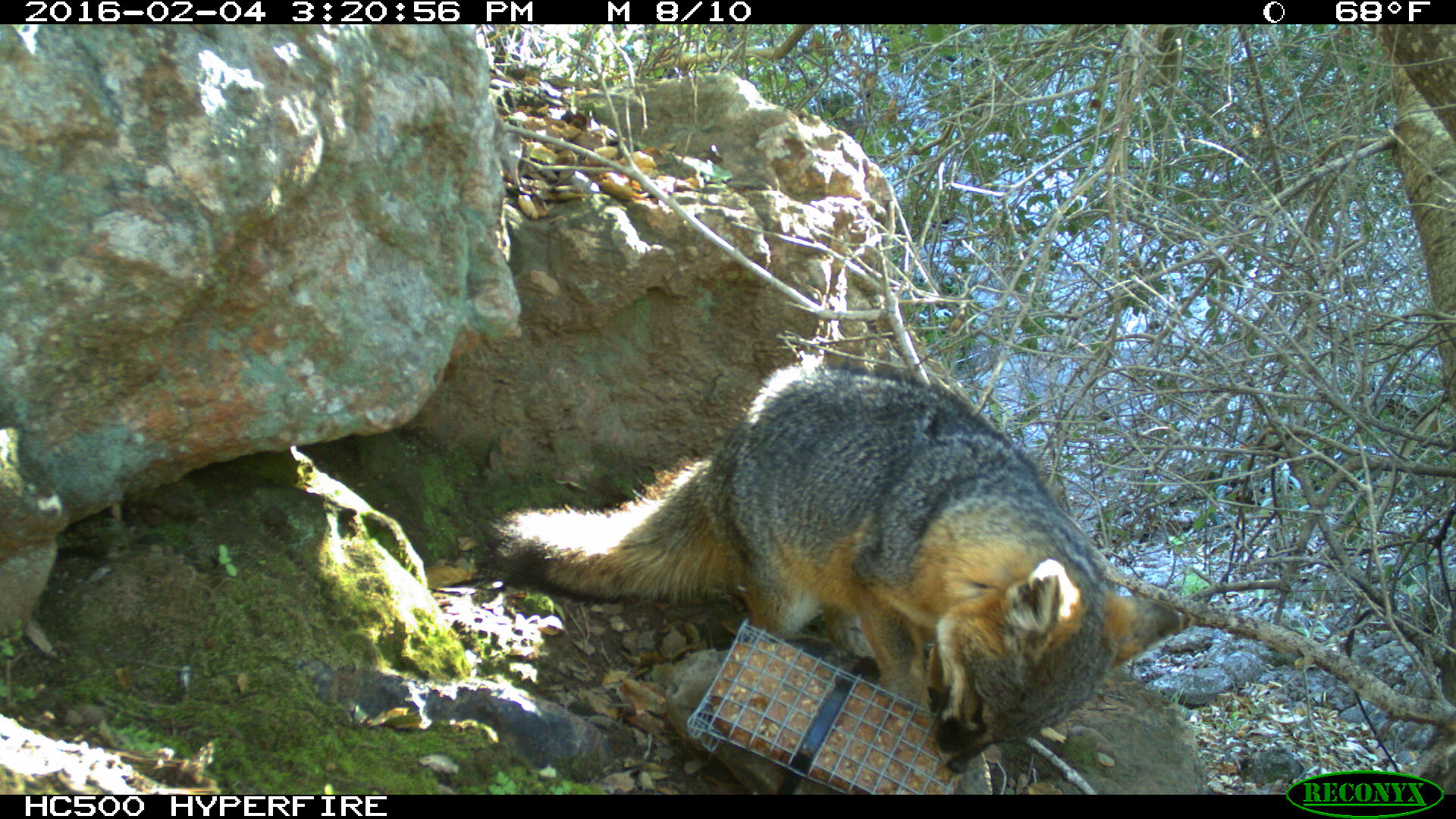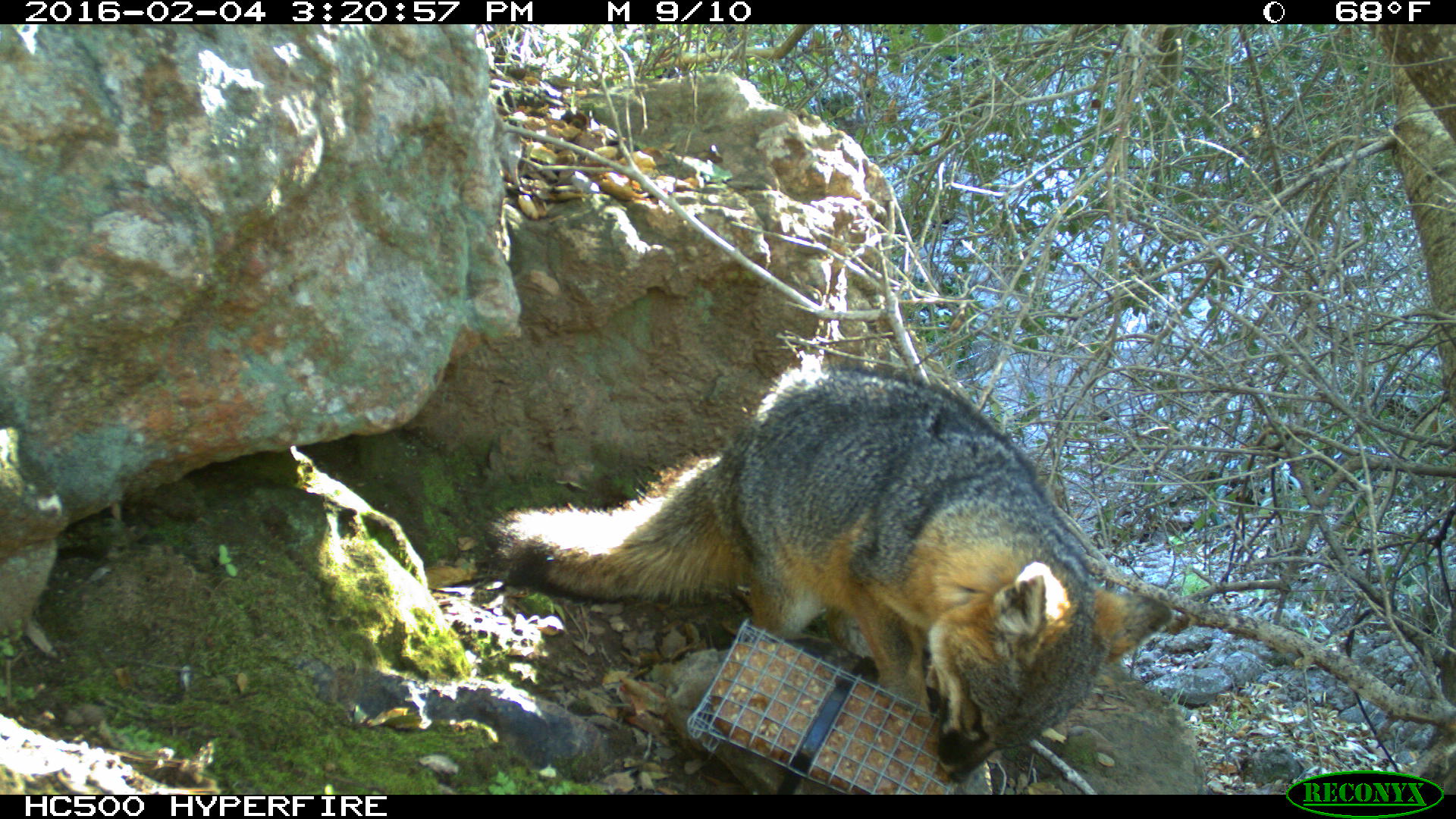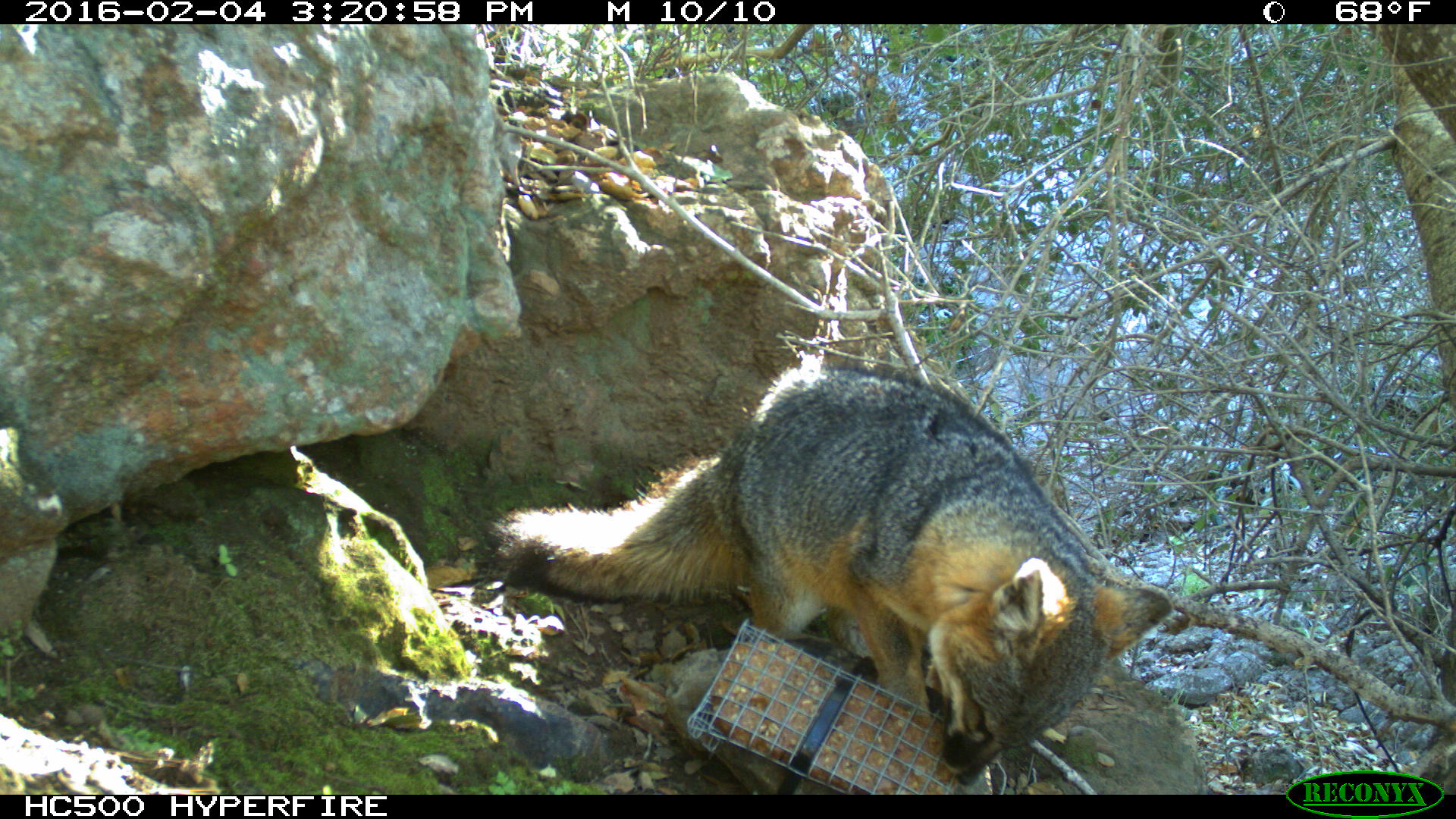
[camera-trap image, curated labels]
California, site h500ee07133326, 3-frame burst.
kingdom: Animalia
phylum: Chordata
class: Mammalia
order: Carnivora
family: Canidae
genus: Urocyon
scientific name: Urocyon littoralis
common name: island fox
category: fox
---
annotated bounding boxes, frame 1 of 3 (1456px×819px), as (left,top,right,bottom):
fox: (491,362,1185,774)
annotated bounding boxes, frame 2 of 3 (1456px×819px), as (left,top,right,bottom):
fox: (486,366,1172,783)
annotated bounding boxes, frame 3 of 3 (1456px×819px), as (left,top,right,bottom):
fox: (477,354,1175,787)